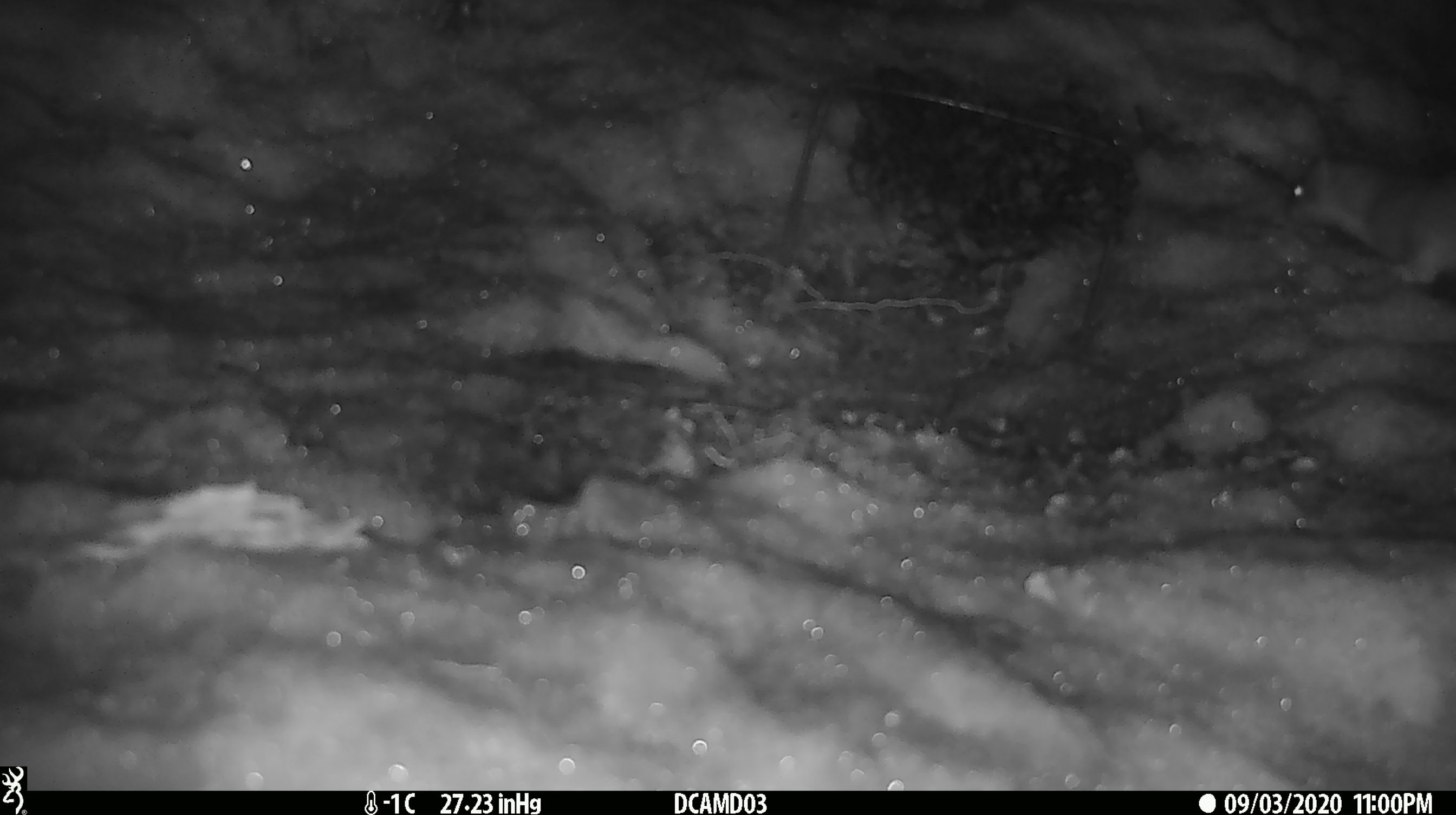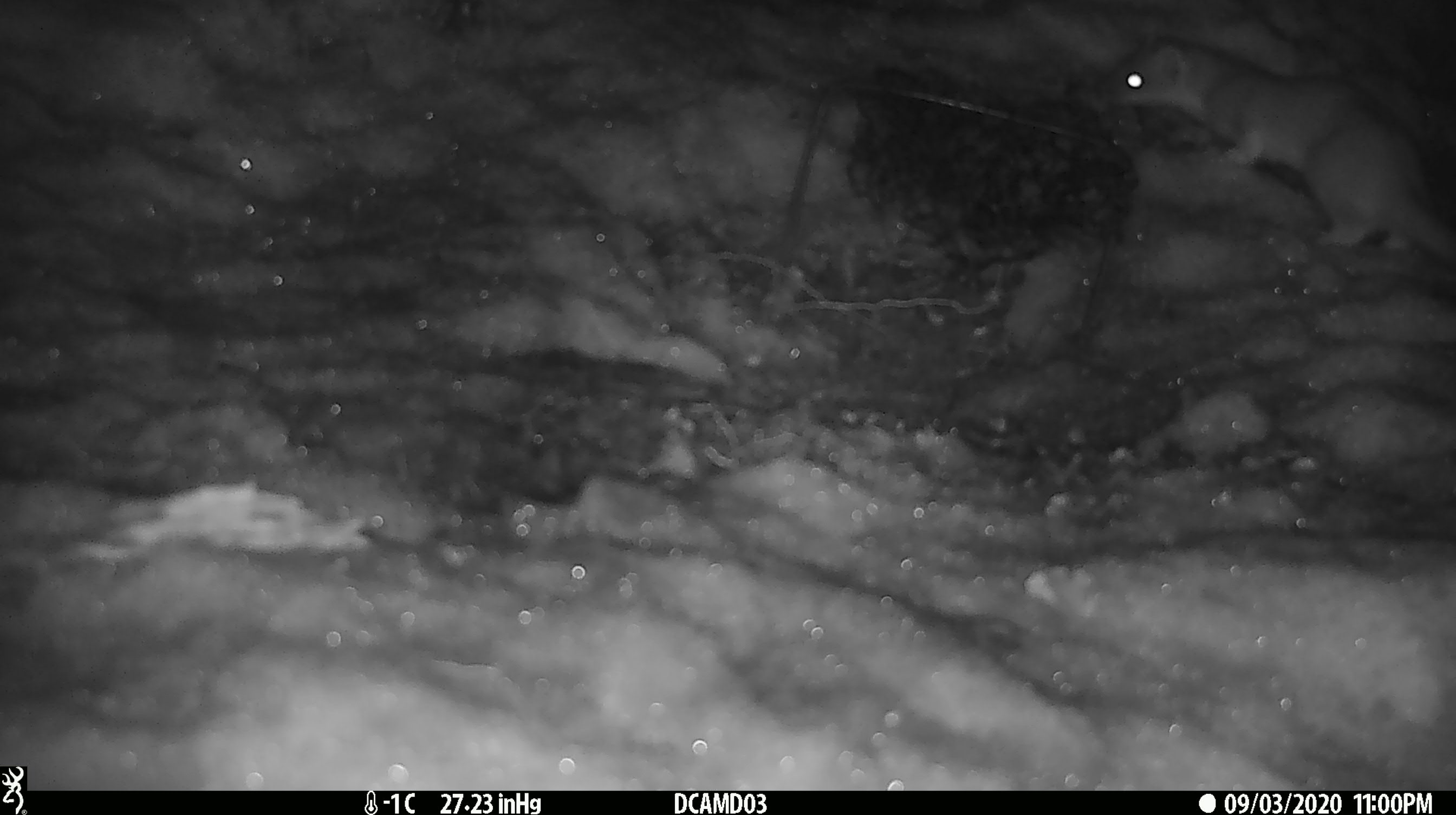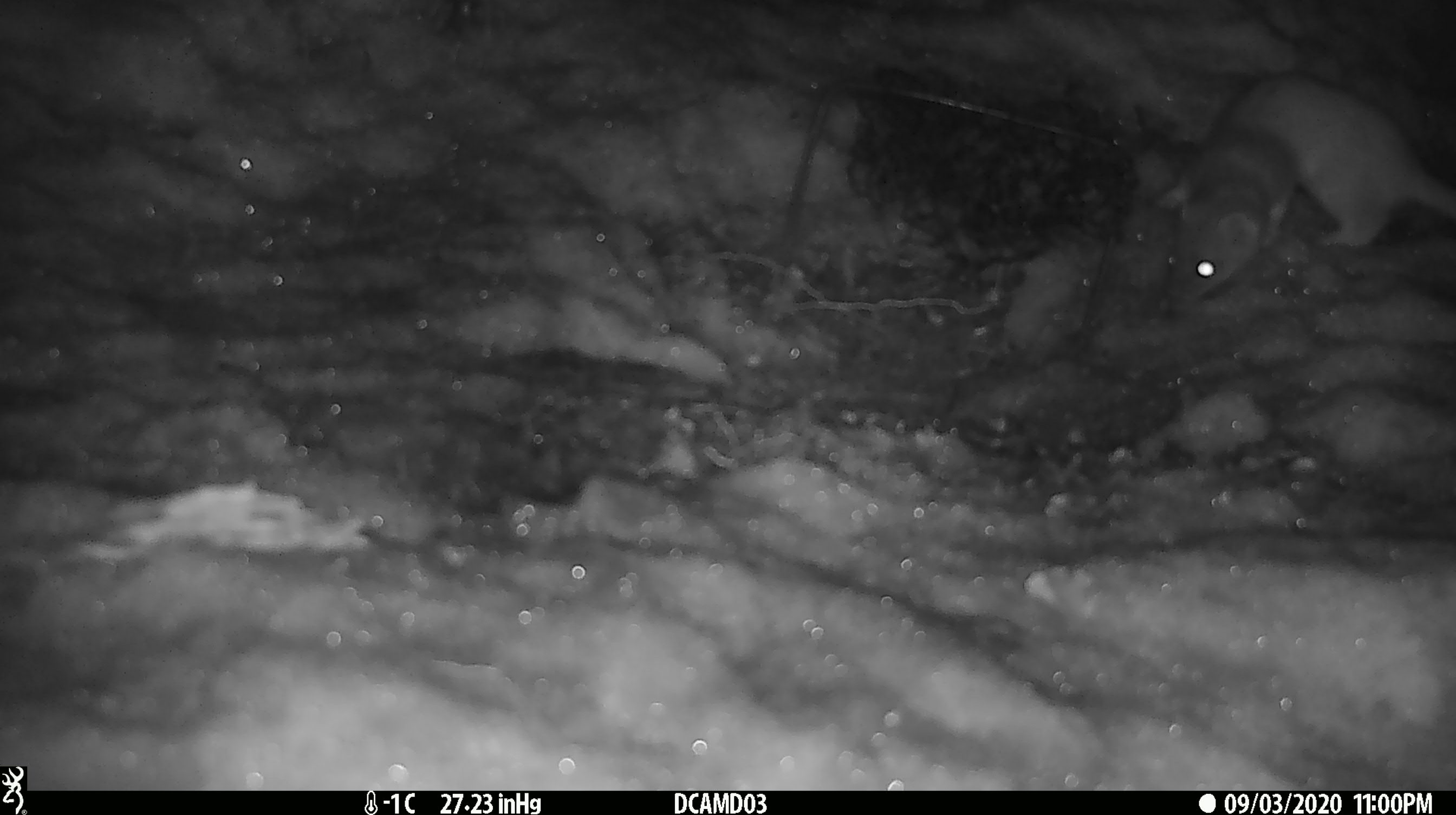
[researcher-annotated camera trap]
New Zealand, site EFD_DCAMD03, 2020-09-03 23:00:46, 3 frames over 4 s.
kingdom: Animalia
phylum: Chordata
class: Mammalia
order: Carnivora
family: Mustelidae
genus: Mustela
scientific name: Mustela erminea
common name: stoat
Stoat (Mustela erminea).